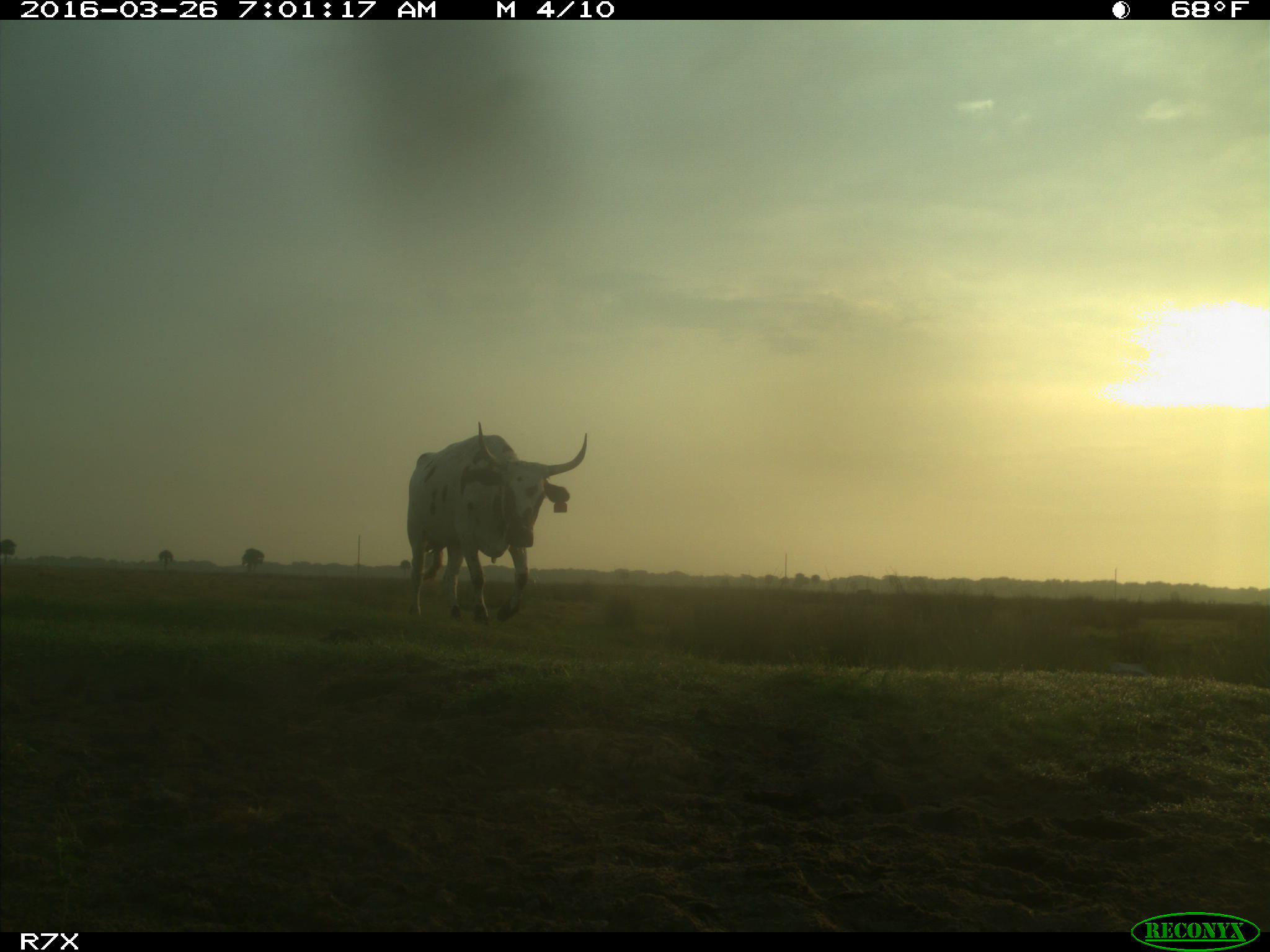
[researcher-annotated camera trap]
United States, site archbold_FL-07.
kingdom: Animalia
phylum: Chordata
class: Mammalia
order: Artiodactyla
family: Bovidae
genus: Bos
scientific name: Bos taurus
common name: domestic cow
Bos taurus (domestic cow).